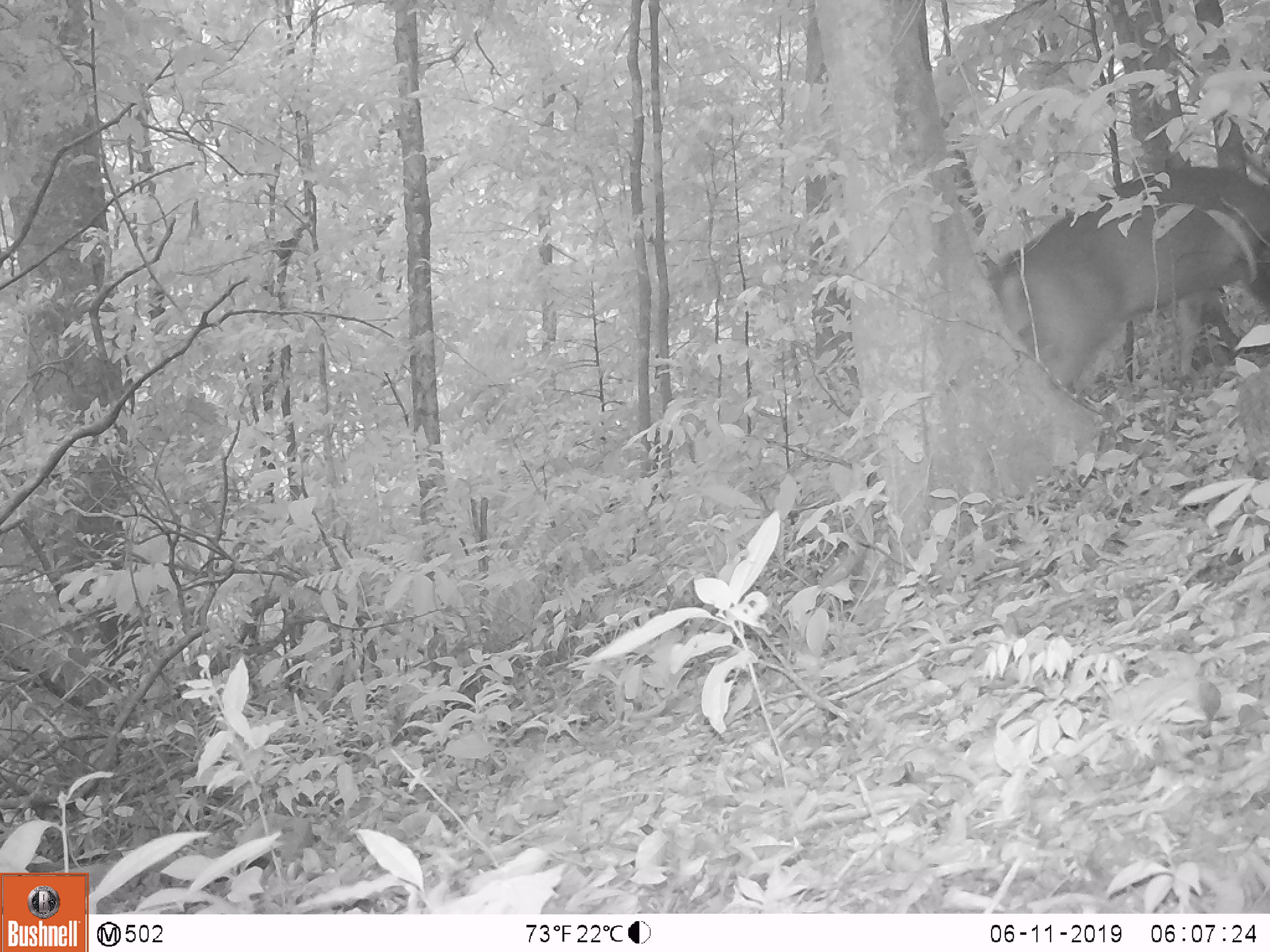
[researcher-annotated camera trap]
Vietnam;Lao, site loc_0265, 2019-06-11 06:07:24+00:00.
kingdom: Animalia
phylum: Chordata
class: Mammalia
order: Artiodactyla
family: Cervidae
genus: Muntiacus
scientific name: Muntiacus vuquangensis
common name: large-antlered muntjac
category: large antlered muntjac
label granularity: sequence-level